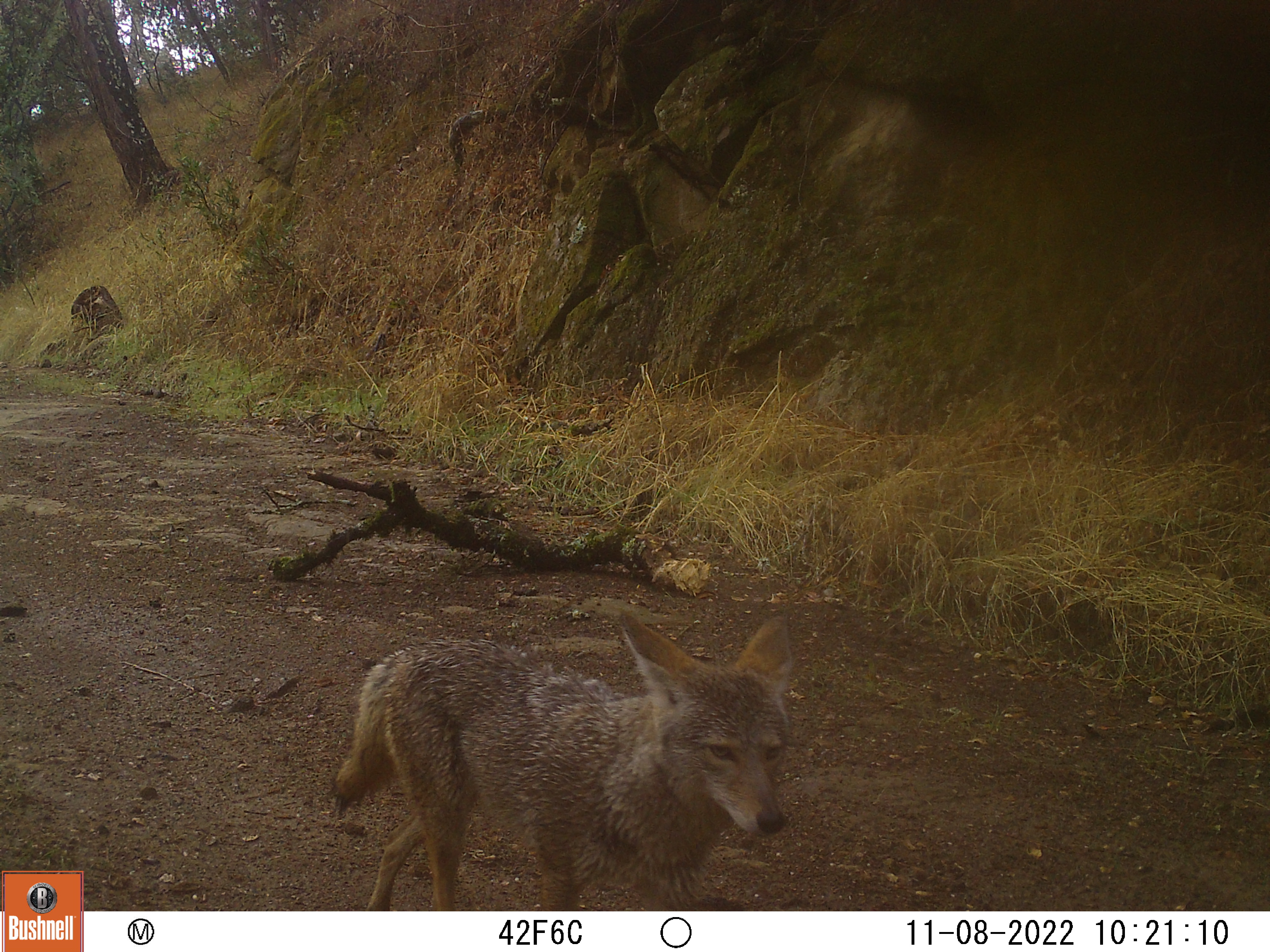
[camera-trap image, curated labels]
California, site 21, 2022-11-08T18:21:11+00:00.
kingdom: Animalia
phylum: Chordata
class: Mammalia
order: Carnivora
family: Canidae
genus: Canis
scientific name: Canis latrans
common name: coyote